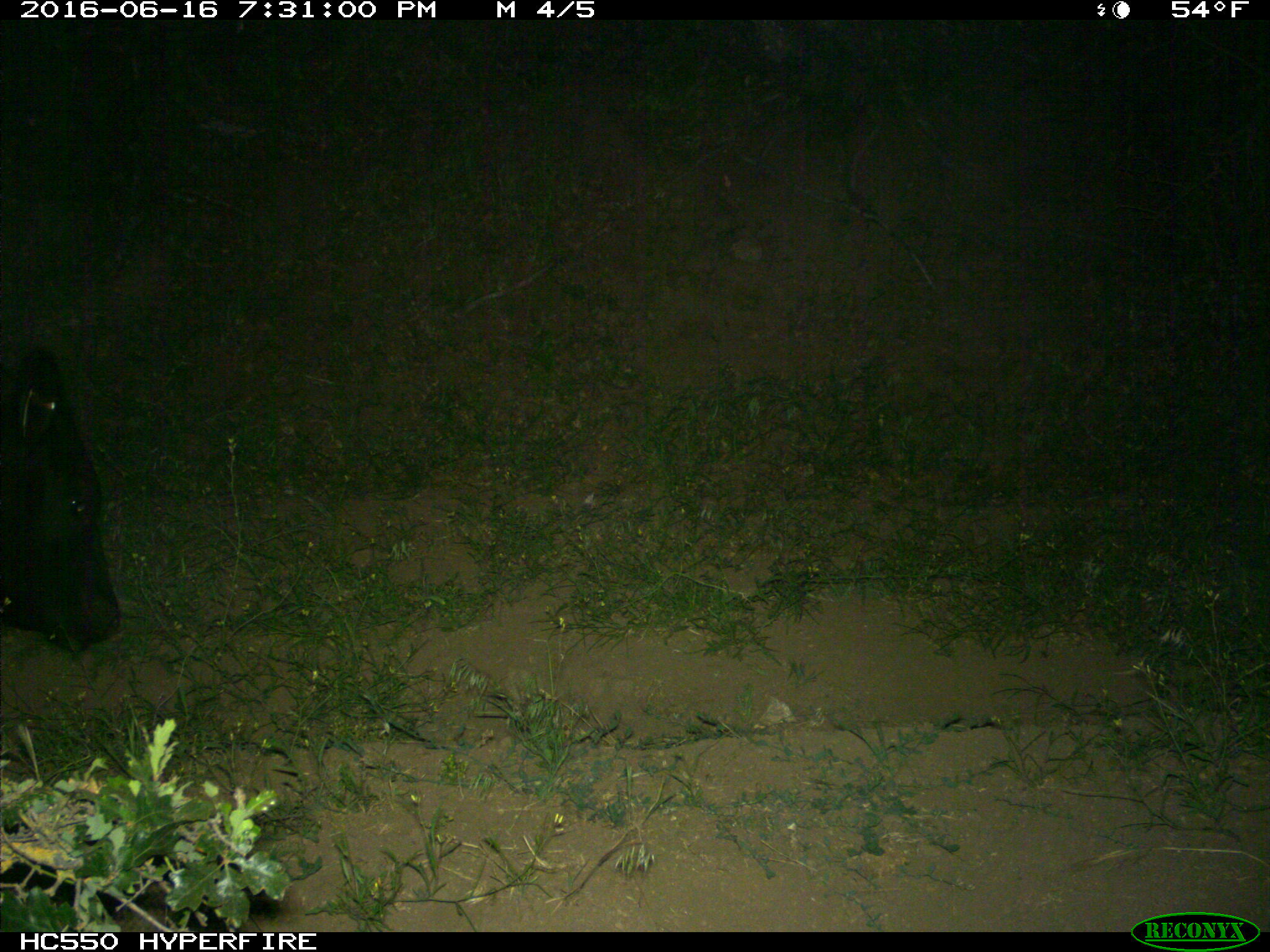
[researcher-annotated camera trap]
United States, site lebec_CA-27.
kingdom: Animalia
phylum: Chordata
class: Mammalia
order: Artiodactyla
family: Bovidae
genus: Bos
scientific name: Bos taurus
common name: domestic cow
Bos taurus (domestic cow).